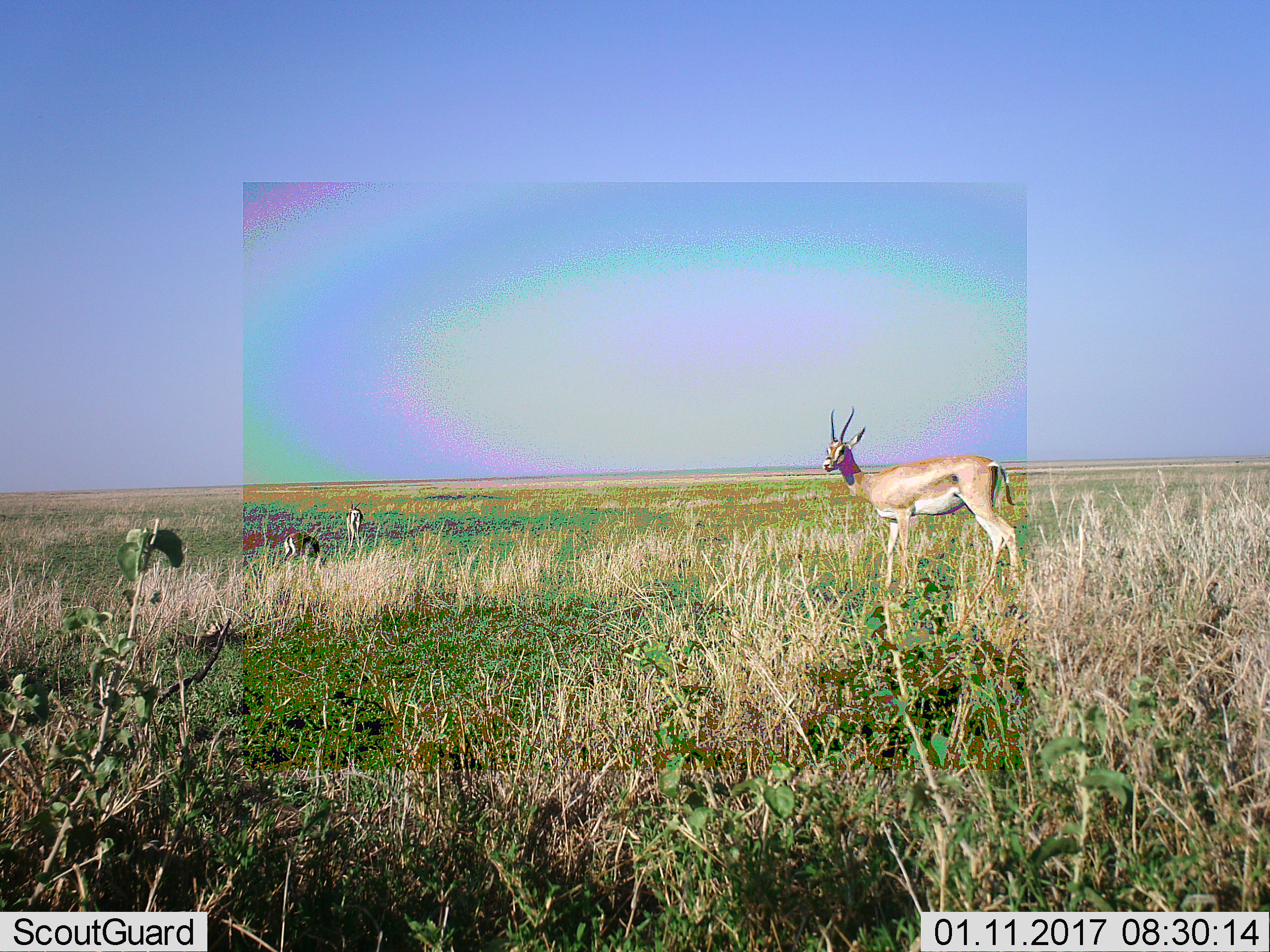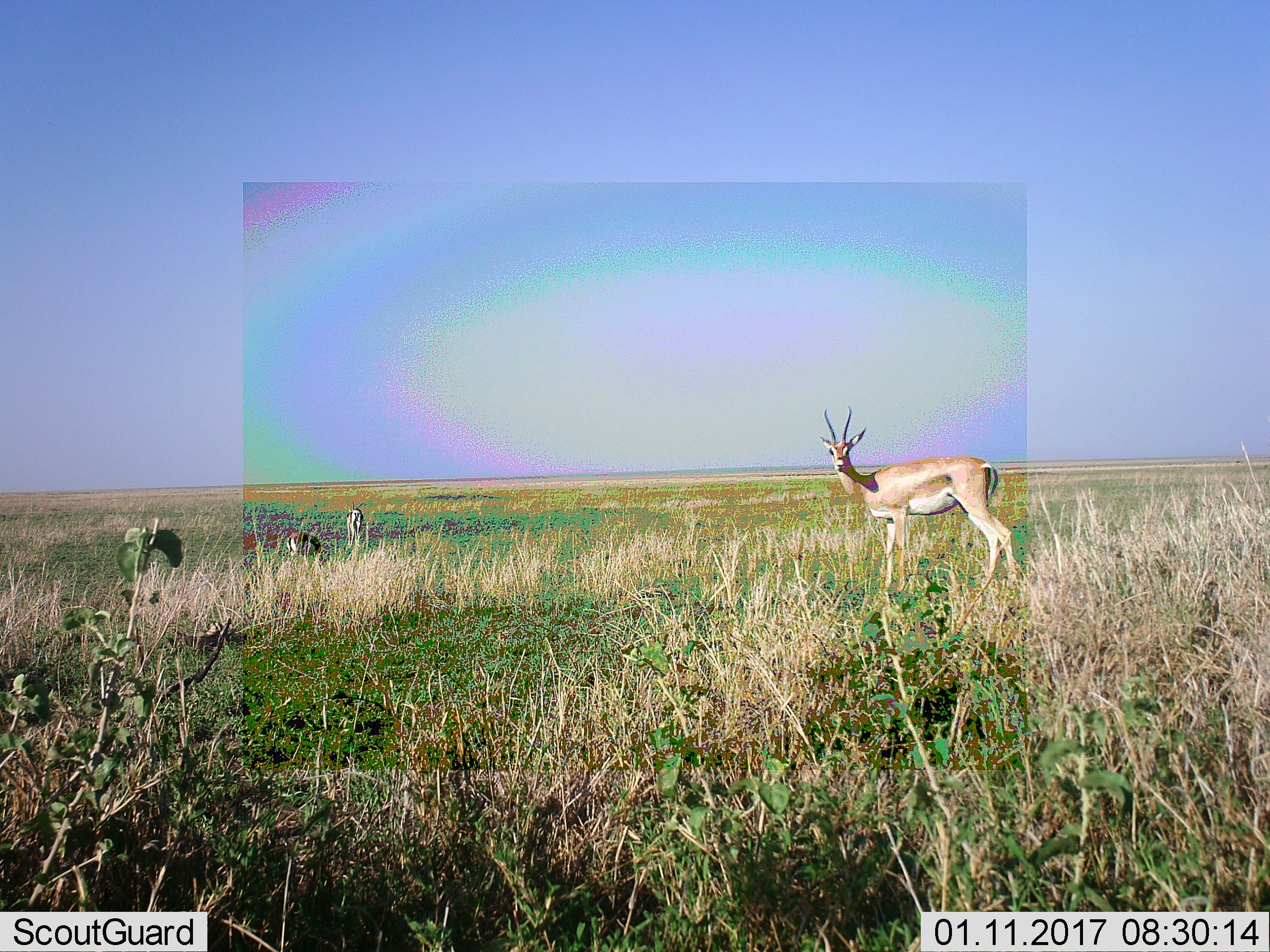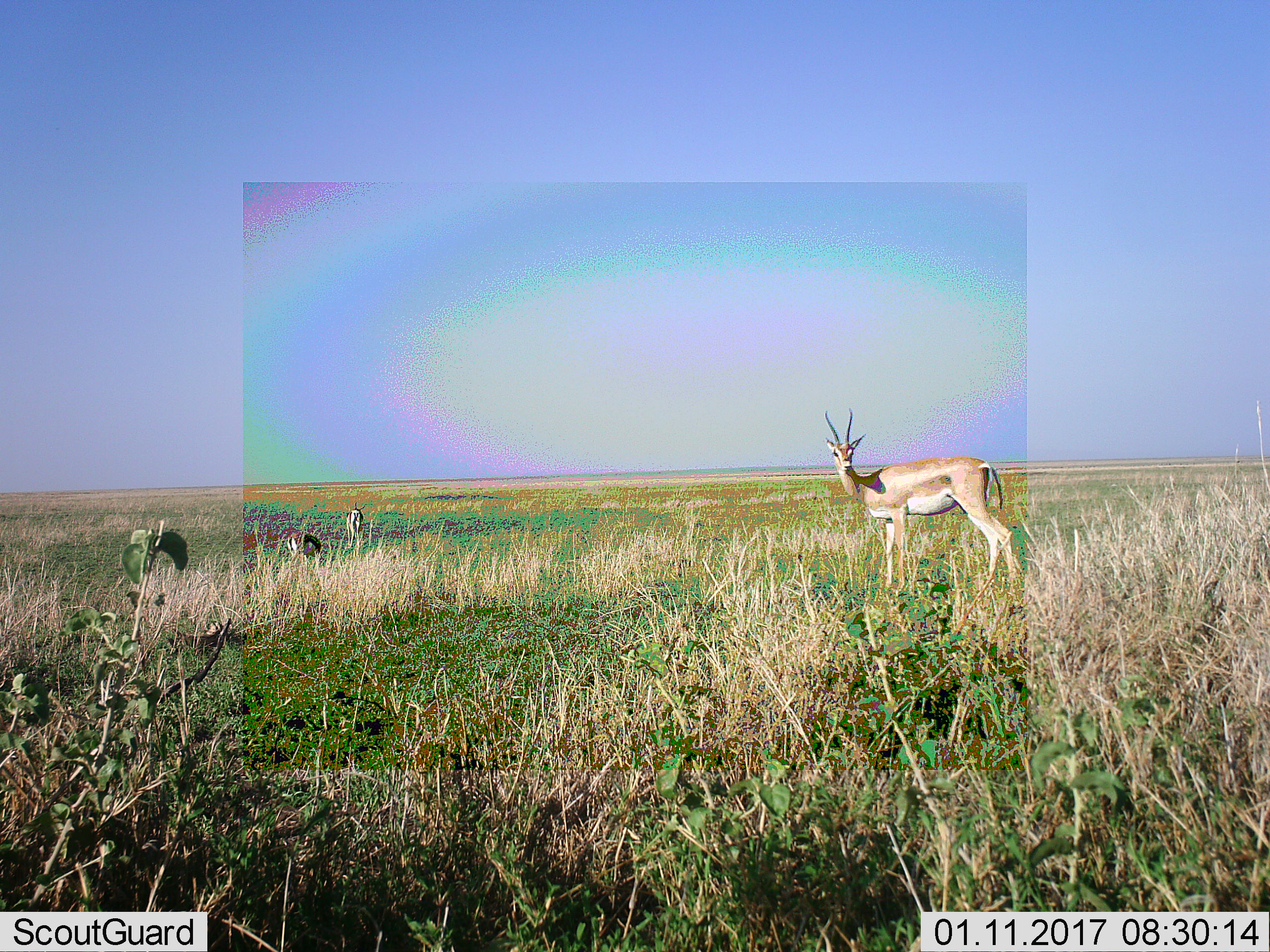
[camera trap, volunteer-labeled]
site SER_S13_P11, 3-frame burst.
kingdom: Animalia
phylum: Chordata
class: Mammalia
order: Artiodactyla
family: Bovidae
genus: Nanger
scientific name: Nanger granti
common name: grant's gazelle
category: gazellegrants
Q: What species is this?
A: Gazellegrants (grant's gazelle) (Nanger granti).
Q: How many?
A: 3.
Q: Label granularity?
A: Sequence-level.